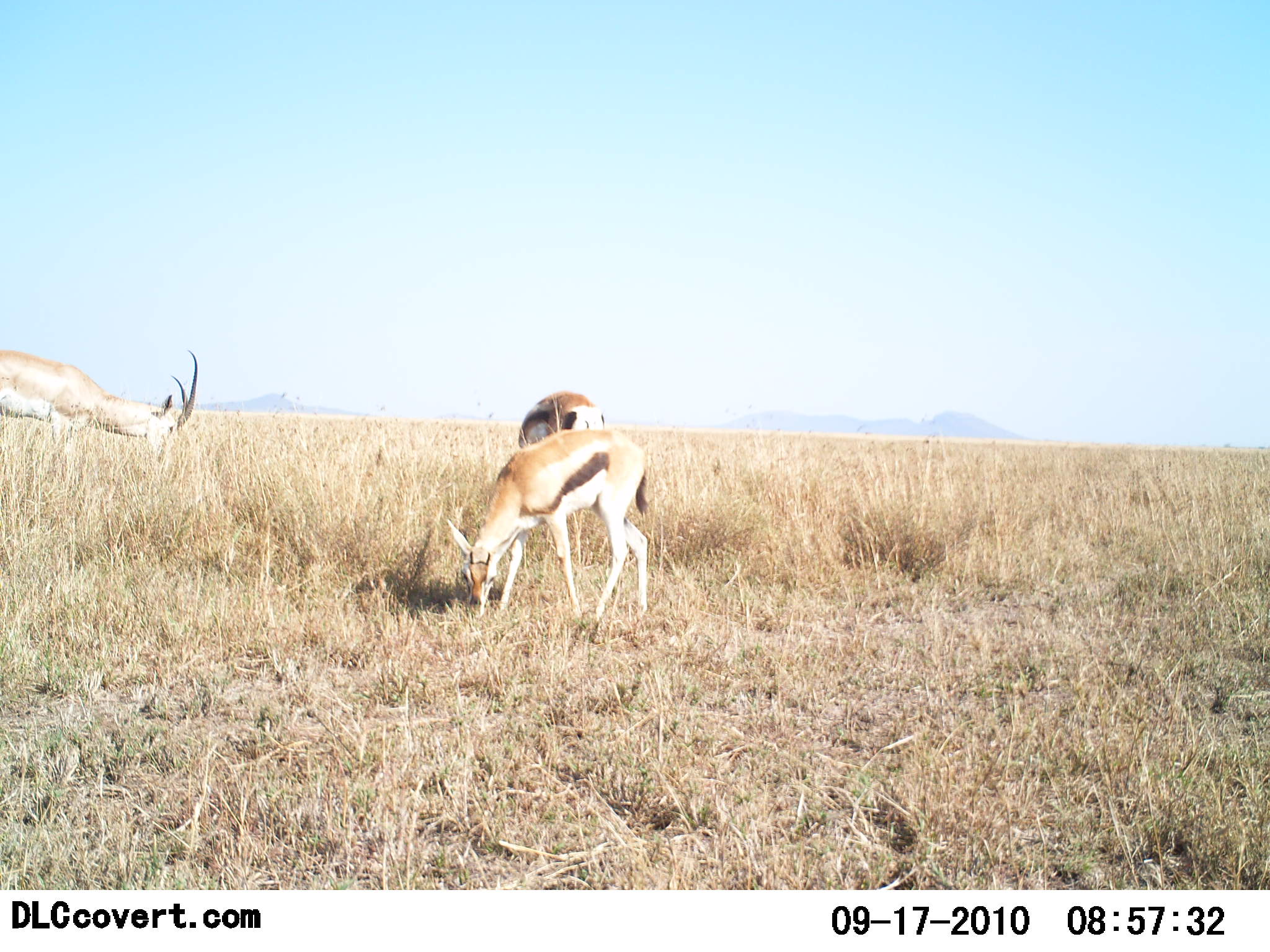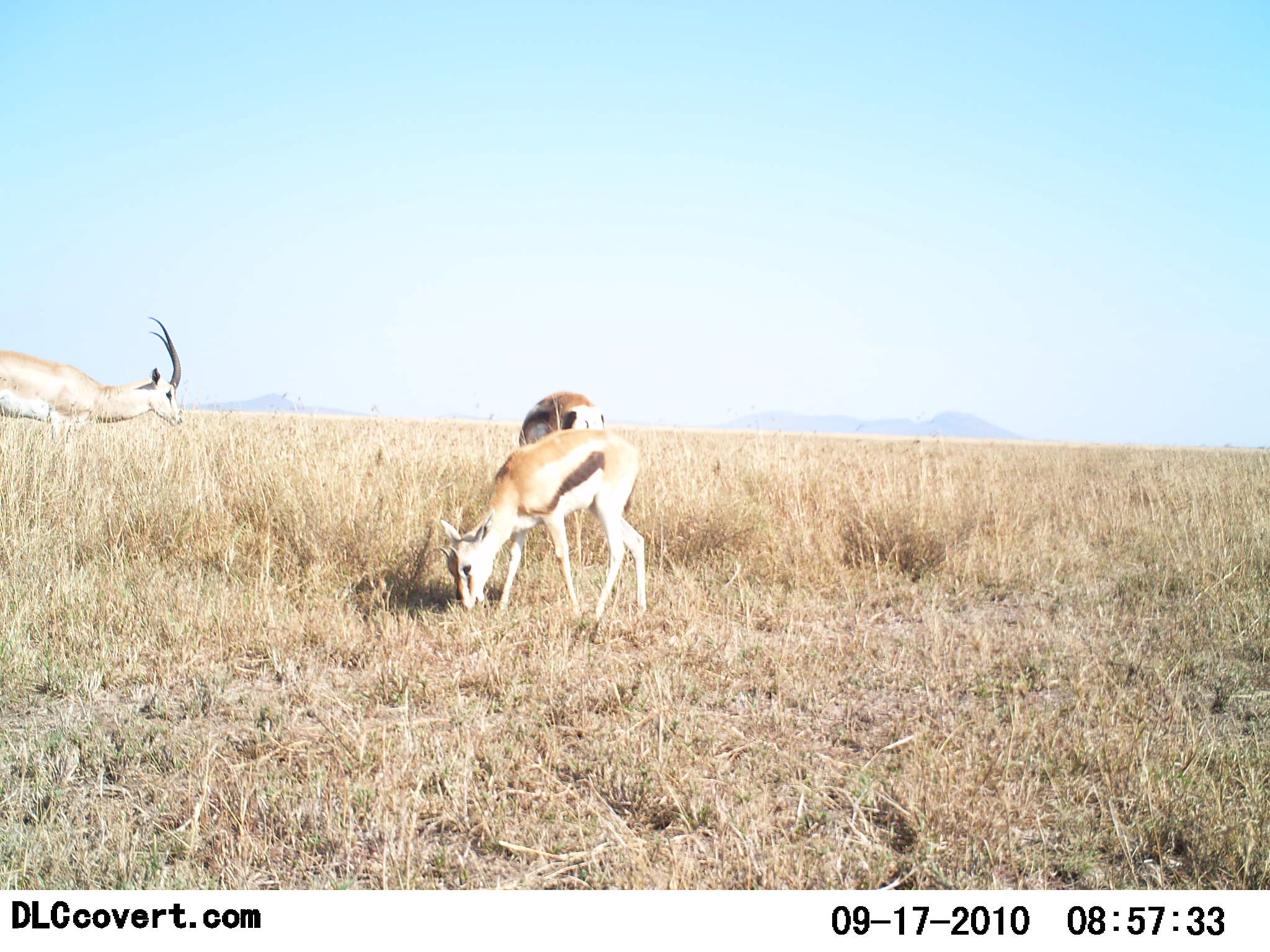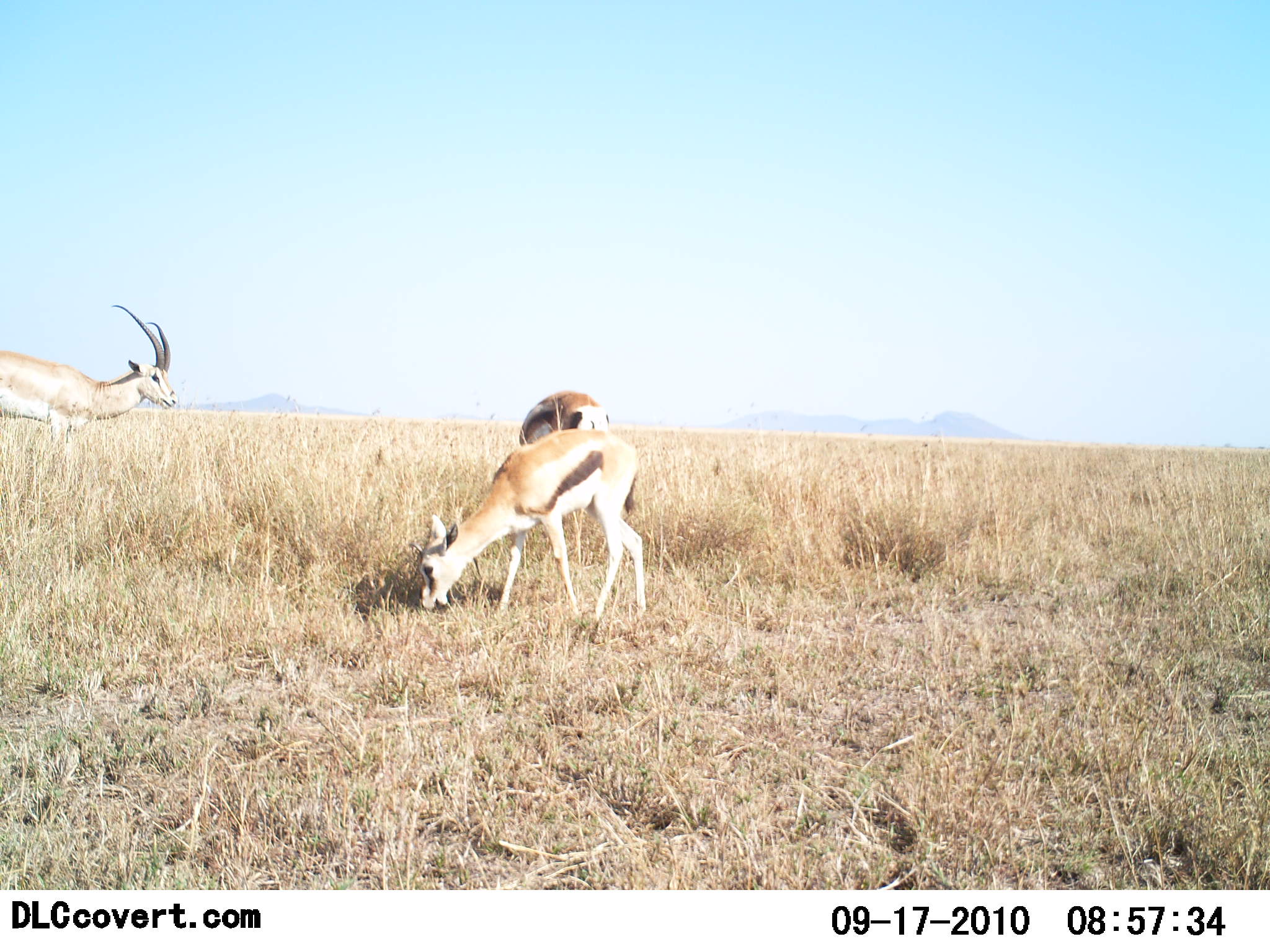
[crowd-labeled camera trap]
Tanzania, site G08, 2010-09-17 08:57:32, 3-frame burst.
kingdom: Animalia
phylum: Chordata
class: Mammalia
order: Artiodactyla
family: Bovidae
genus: Eudorcas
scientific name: Eudorcas thomsonii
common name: thomson's gazelle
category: gazellethomsons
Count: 3.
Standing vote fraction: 46%.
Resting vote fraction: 0%.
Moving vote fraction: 0%.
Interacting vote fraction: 0%.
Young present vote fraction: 0%.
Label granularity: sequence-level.